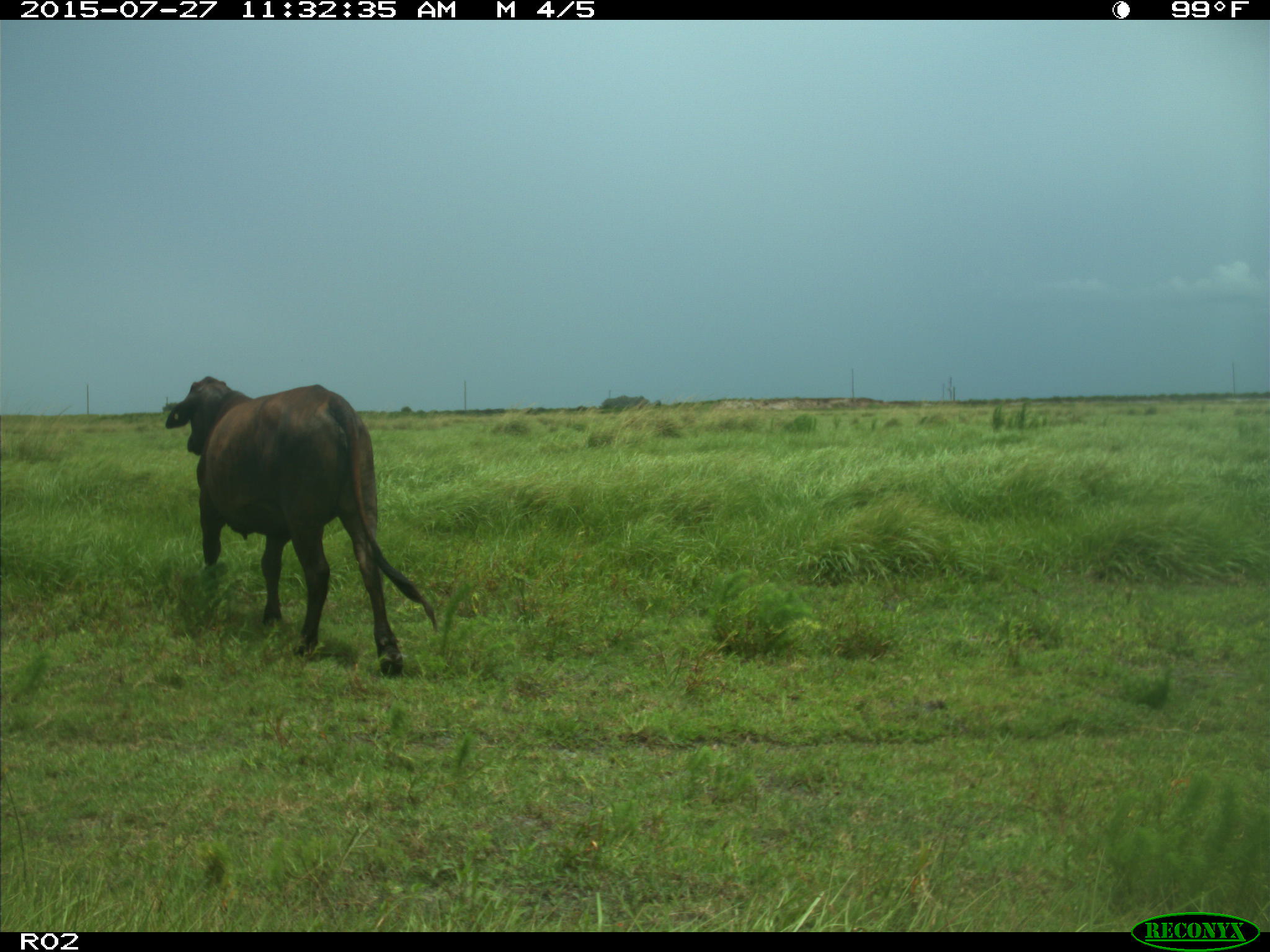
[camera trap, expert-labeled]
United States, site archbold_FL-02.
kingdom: Animalia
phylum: Chordata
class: Mammalia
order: Artiodactyla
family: Bovidae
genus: Bos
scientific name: Bos taurus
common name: domestic cow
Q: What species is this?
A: Bos taurus (domestic cow).